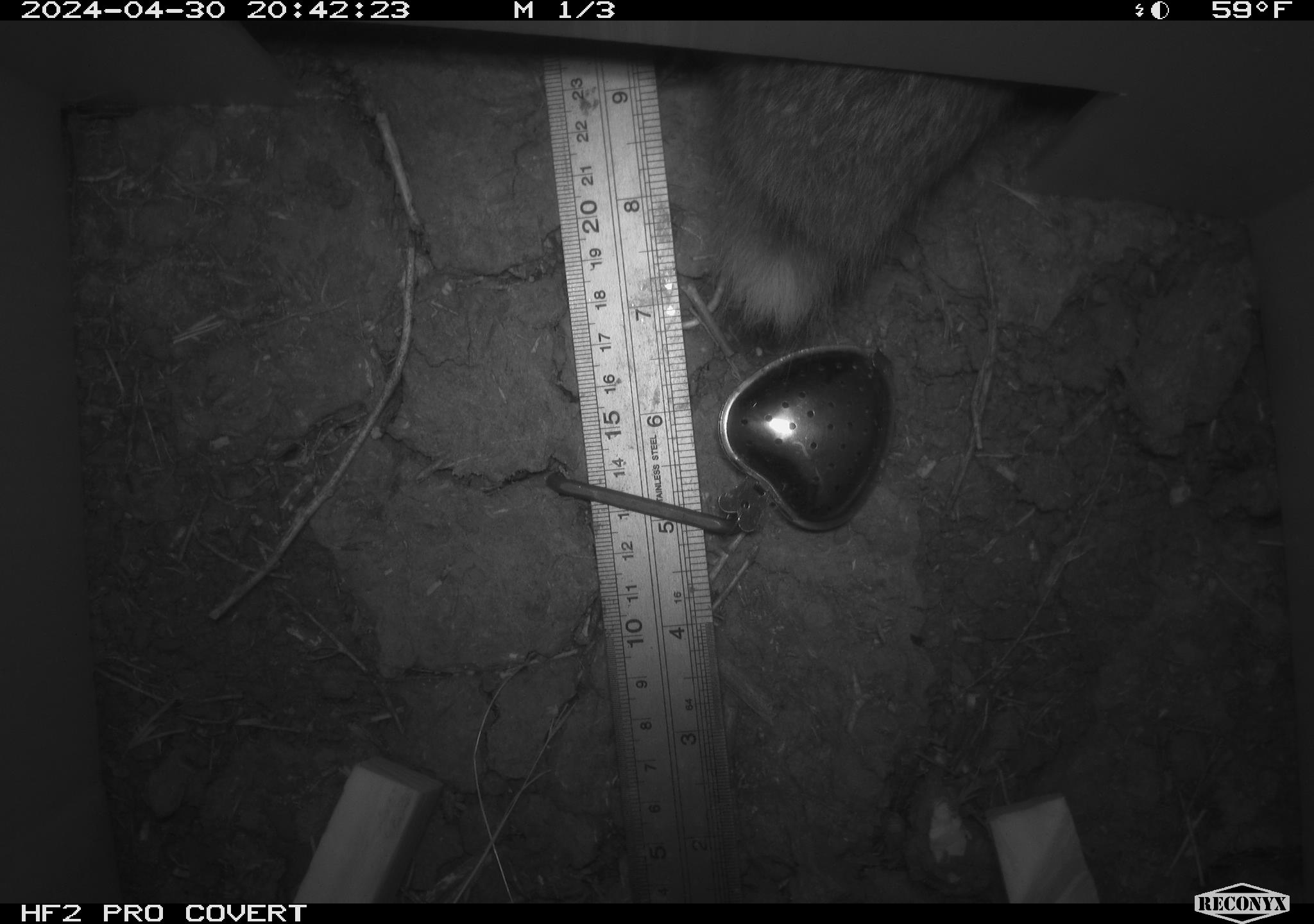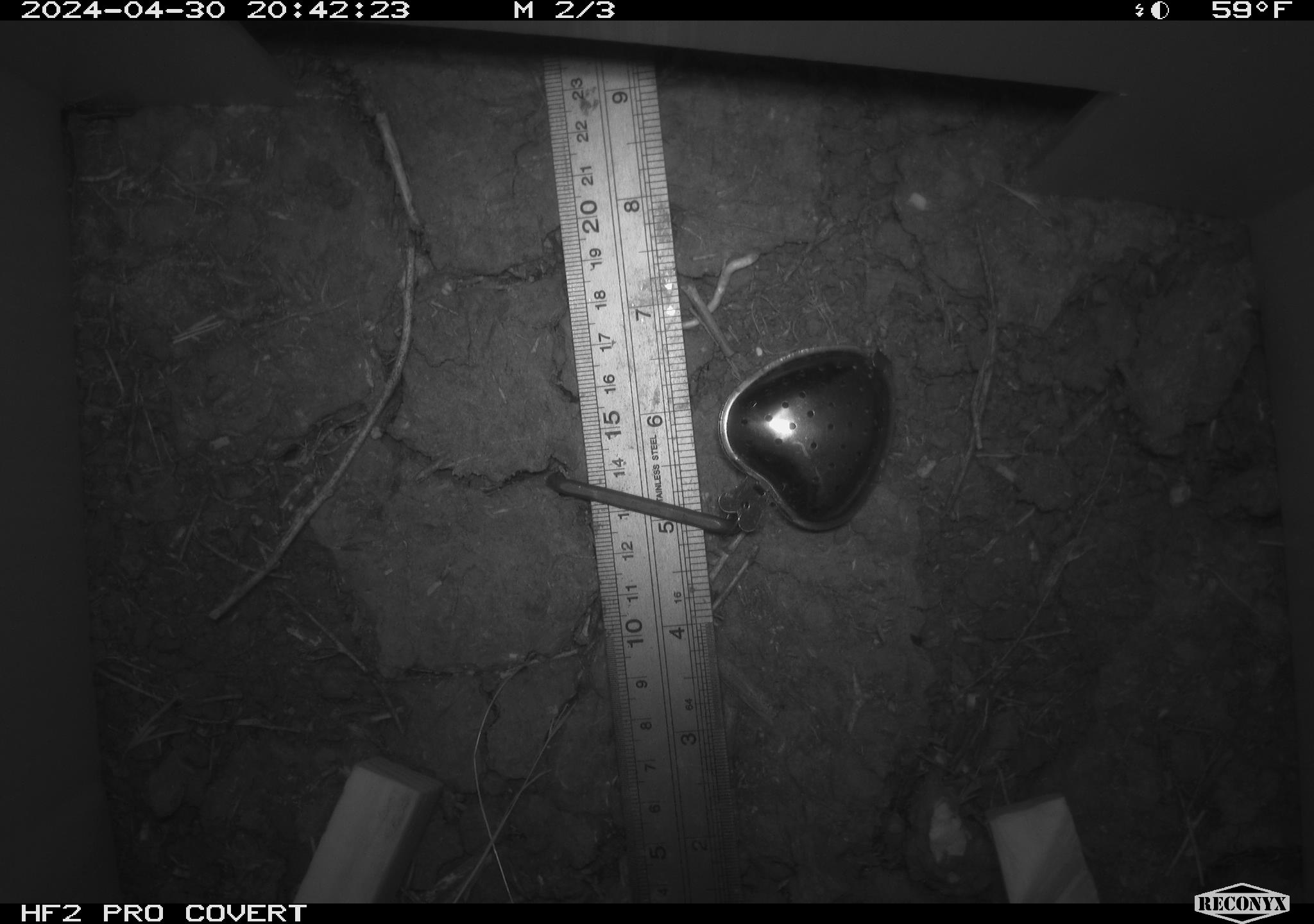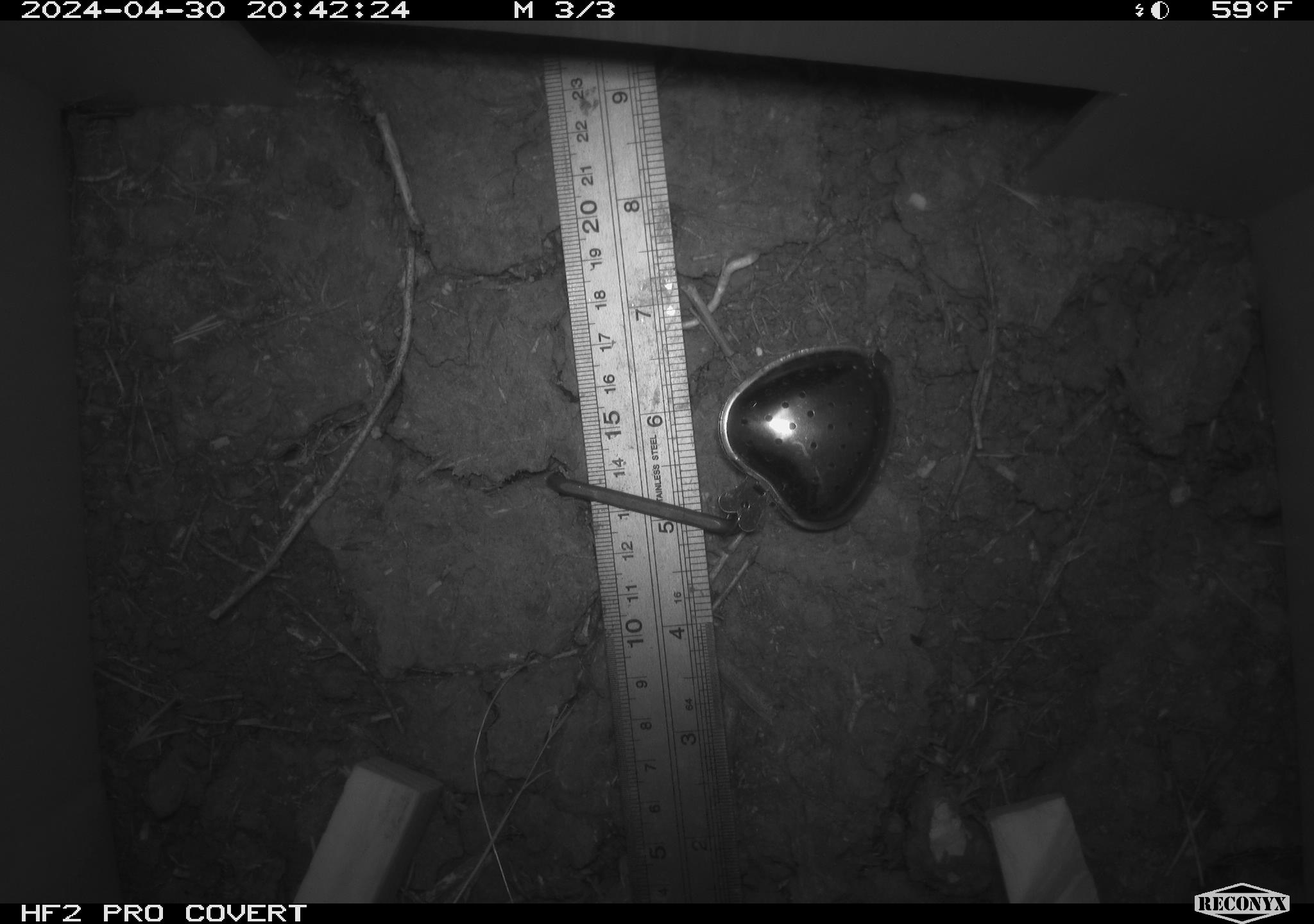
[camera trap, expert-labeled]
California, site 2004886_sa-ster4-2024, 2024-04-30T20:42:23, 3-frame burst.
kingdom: Animalia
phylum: Chordata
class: Mammalia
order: Lagomorpha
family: Leporidae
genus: Sylvilagus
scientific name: Sylvilagus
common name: cottontail rabbits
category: sylvilagus species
Sylvilagus species (cottontail rabbits) (Sylvilagus).